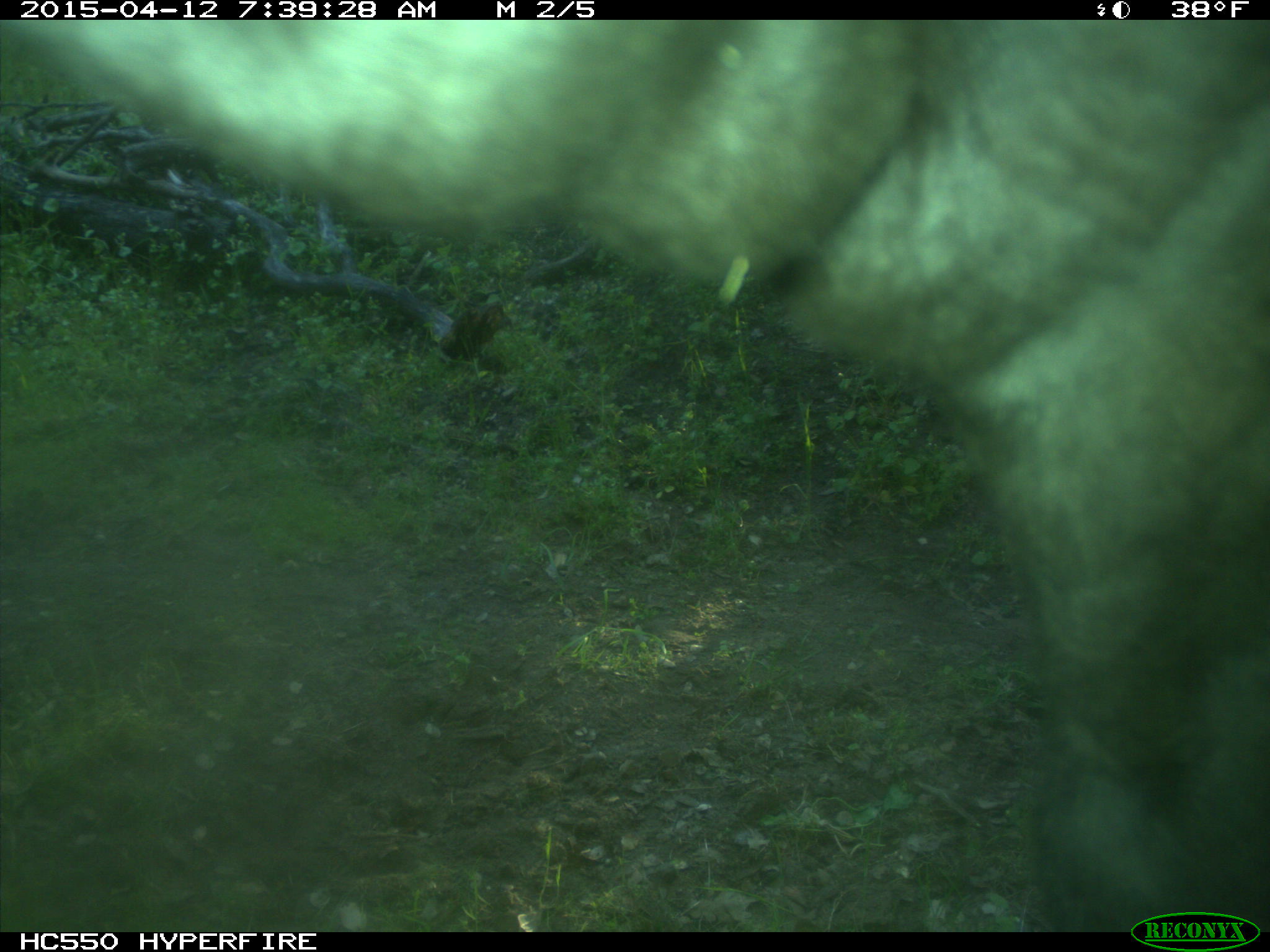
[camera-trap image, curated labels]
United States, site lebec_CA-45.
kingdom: Animalia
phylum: Chordata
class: Mammalia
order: Artiodactyla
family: Bovidae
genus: Bos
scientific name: Bos taurus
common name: domestic cow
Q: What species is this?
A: Bos taurus (domestic cow).